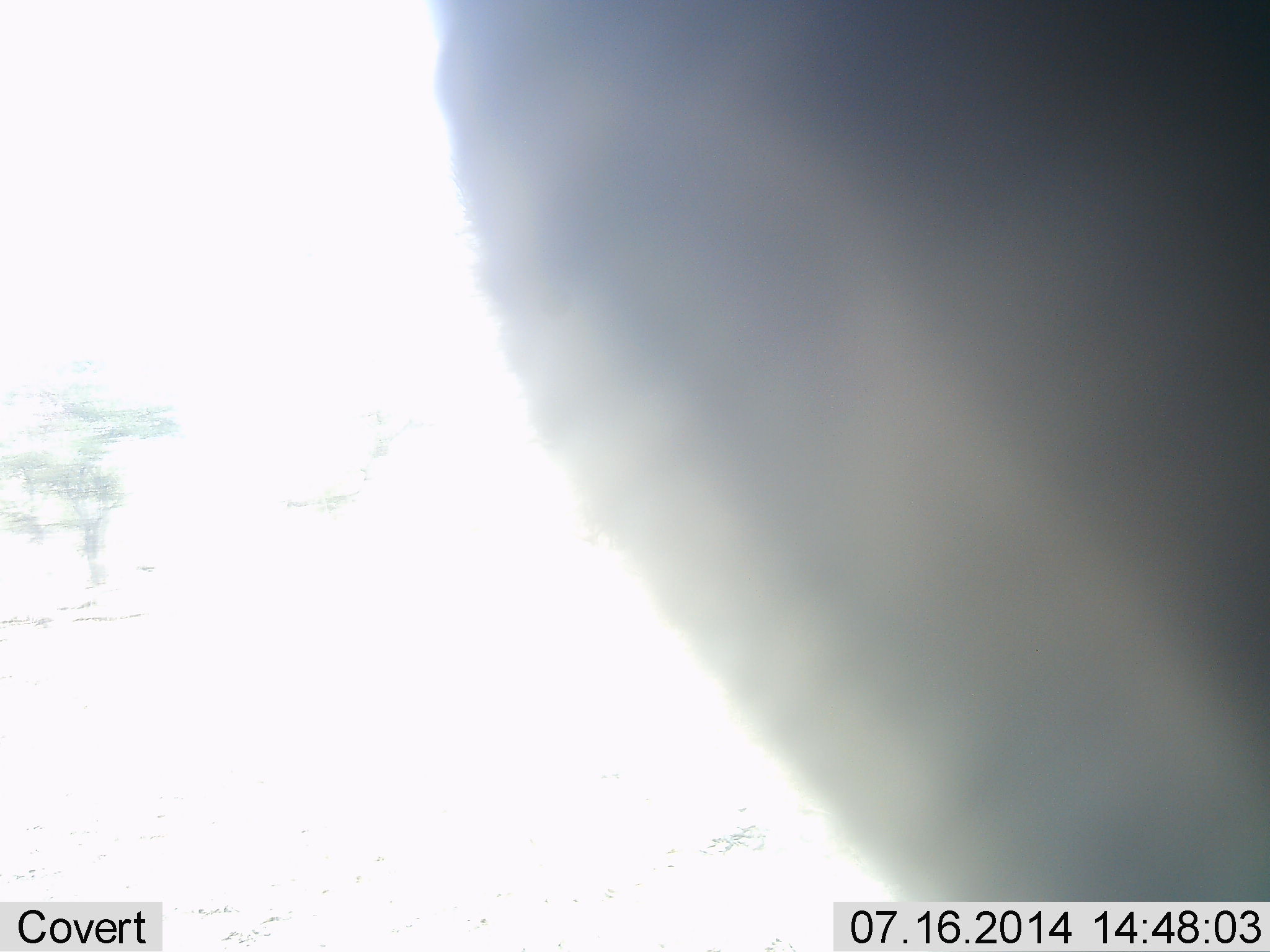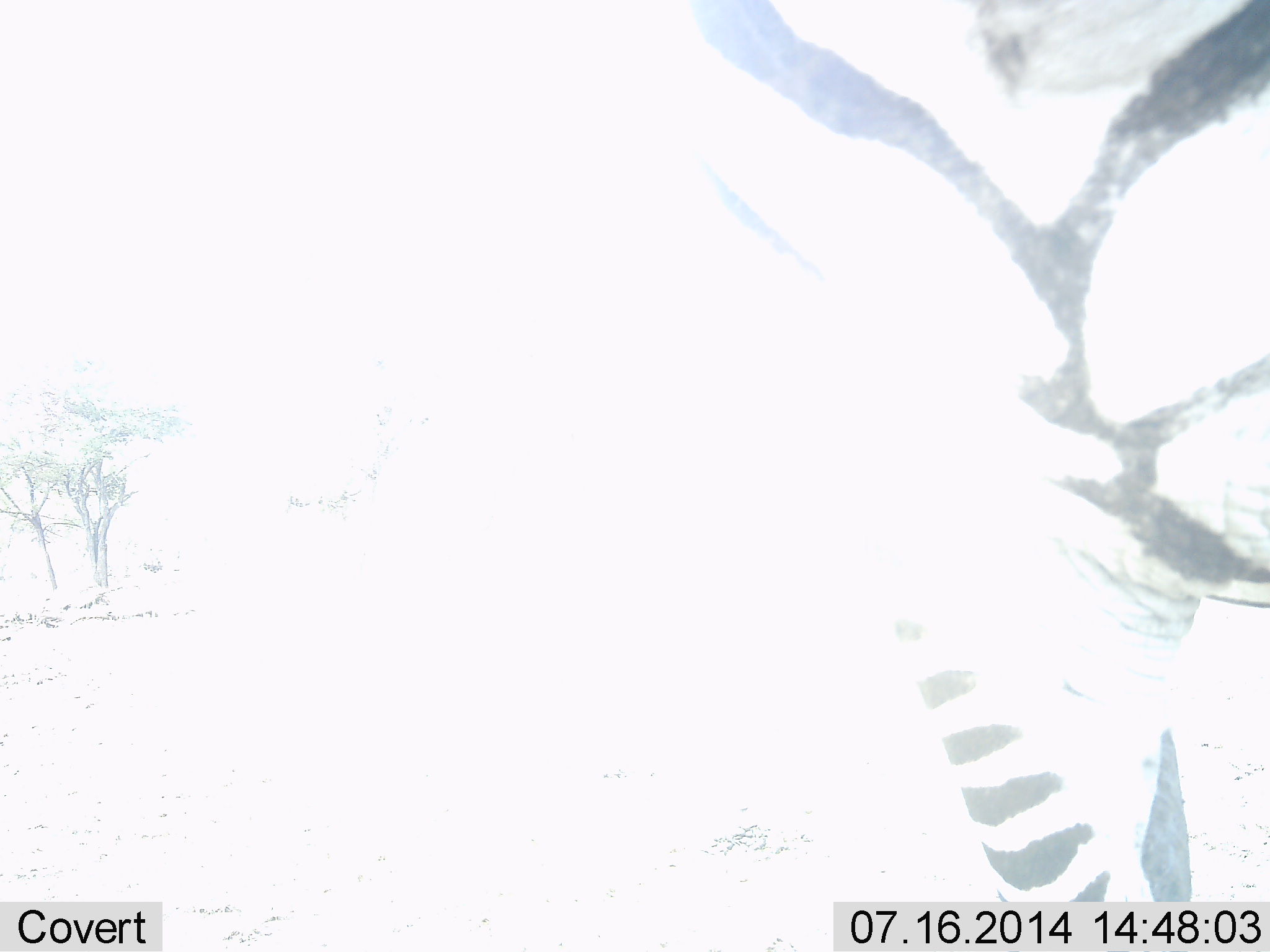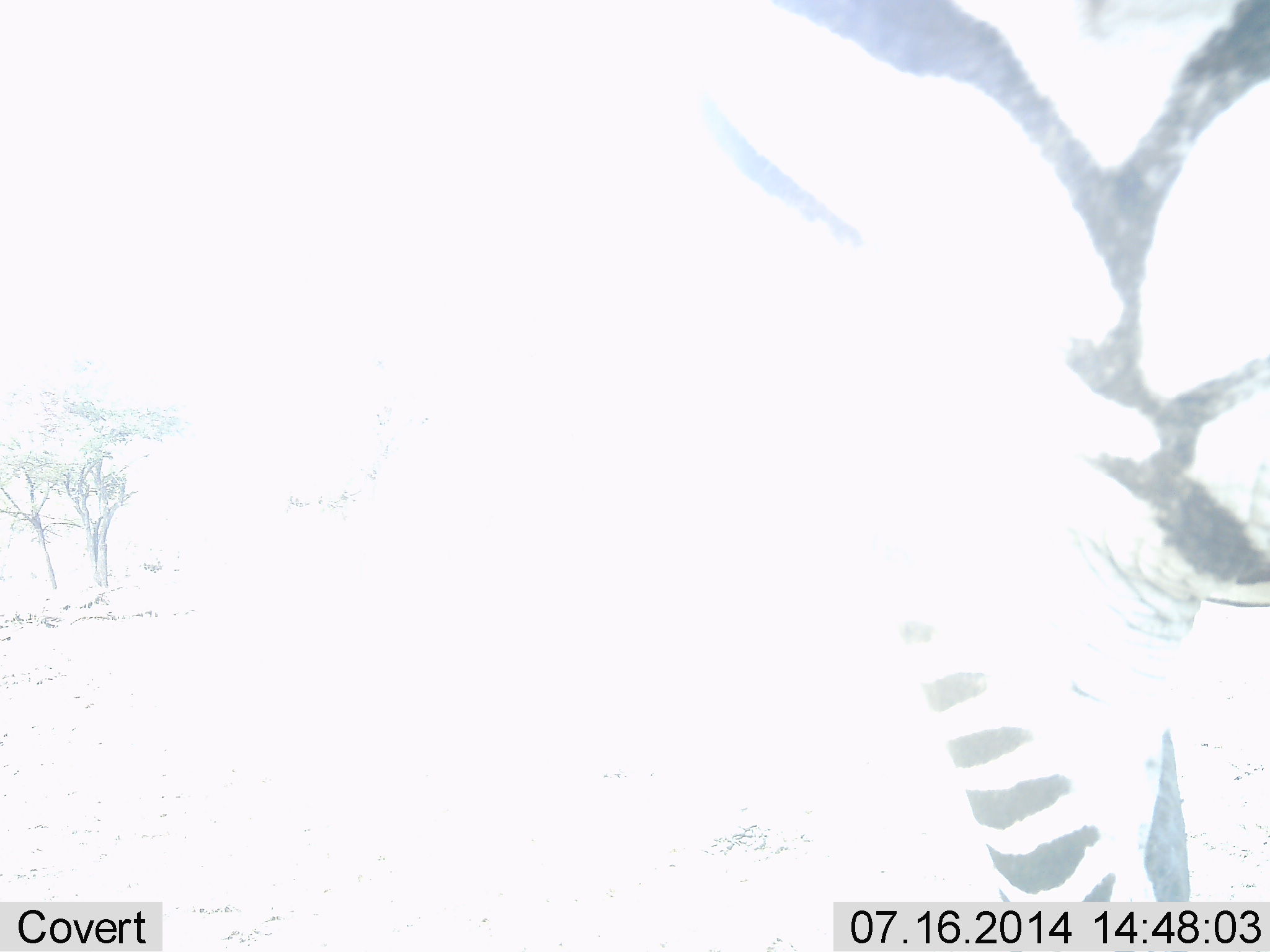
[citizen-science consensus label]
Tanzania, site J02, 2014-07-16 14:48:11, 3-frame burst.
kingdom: Animalia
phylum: Chordata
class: Mammalia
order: Perissodactyla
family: Equidae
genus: Equus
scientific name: Equus quagga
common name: plains zebra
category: zebra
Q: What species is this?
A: Zebra (plains zebra) (Equus quagga).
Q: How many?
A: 1.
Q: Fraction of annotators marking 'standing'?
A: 70%.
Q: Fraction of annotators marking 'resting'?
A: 0%.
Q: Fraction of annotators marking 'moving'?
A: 30%.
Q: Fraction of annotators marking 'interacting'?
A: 10%.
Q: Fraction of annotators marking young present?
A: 0%.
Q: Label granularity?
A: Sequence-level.